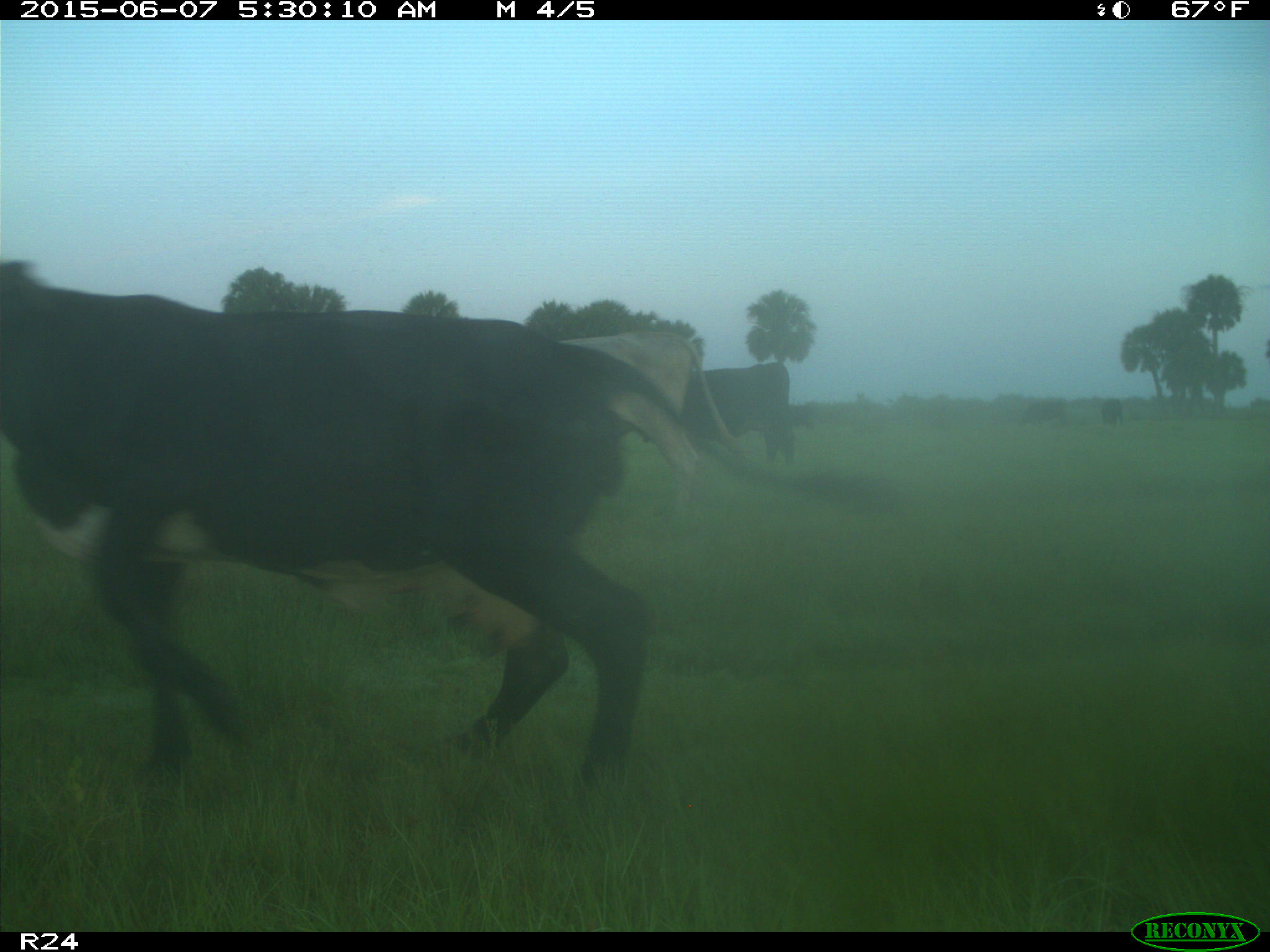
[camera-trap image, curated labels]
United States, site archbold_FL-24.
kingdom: Animalia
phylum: Chordata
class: Mammalia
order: Artiodactyla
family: Bovidae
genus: Bos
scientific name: Bos taurus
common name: domestic cow